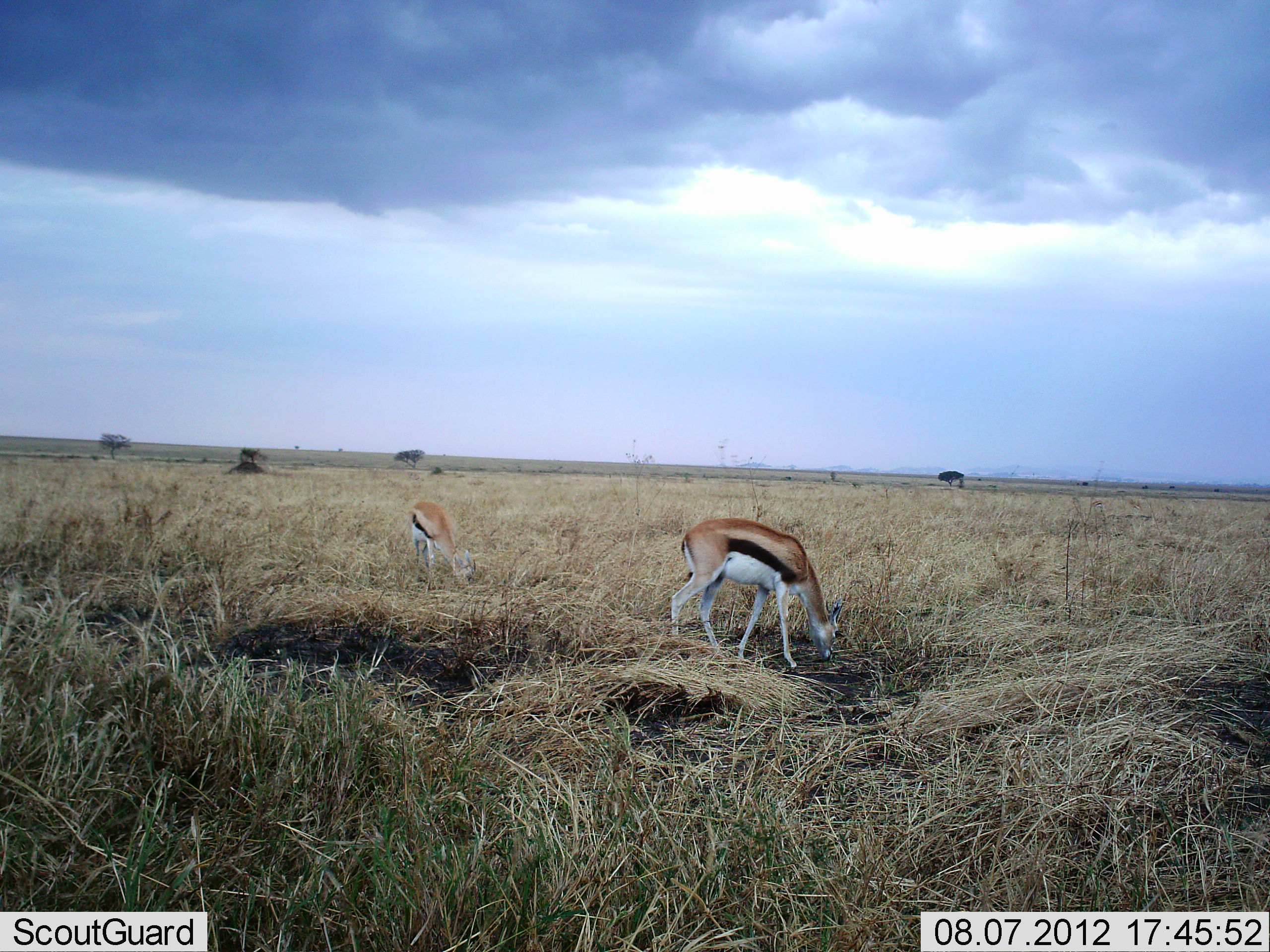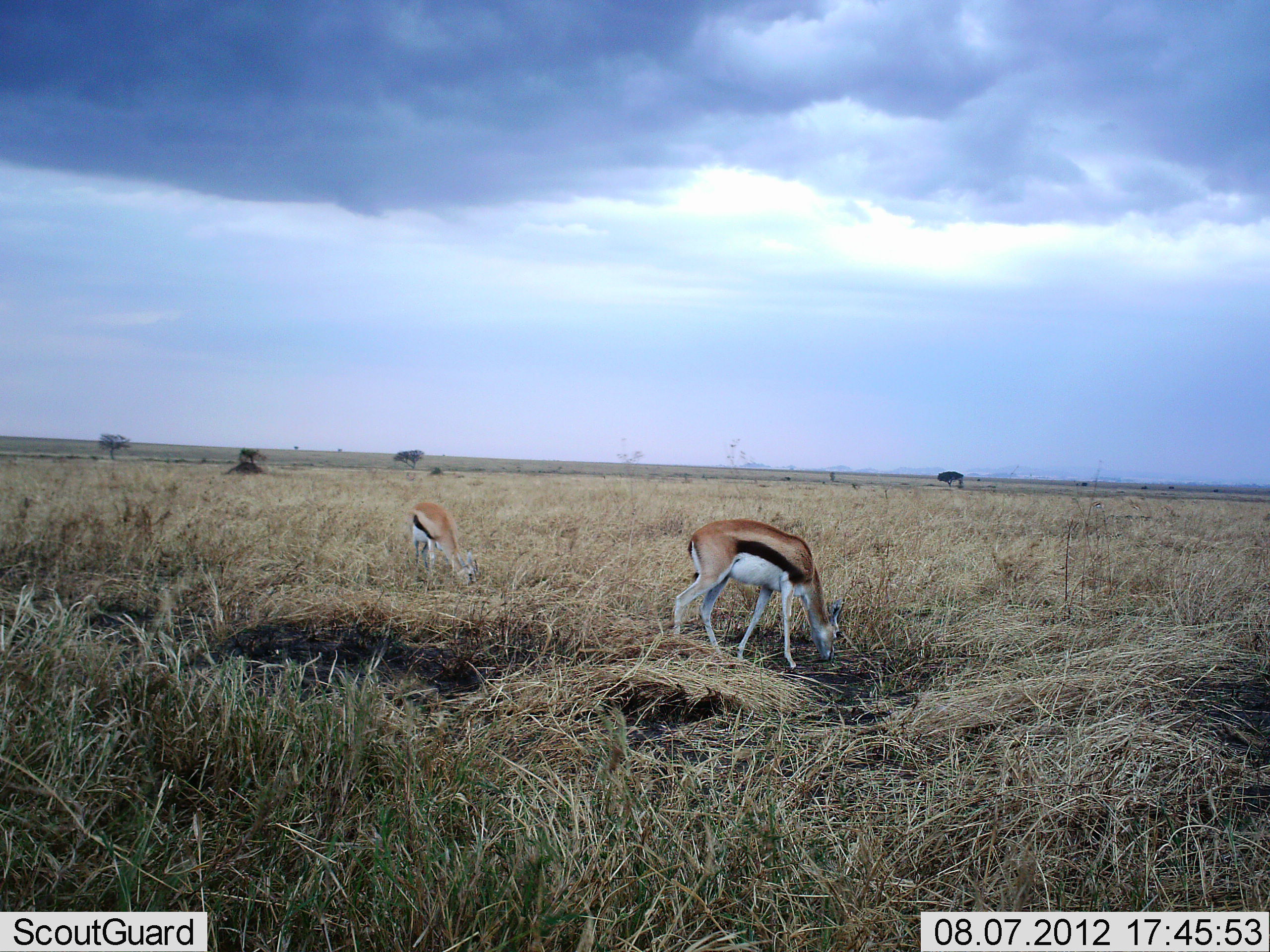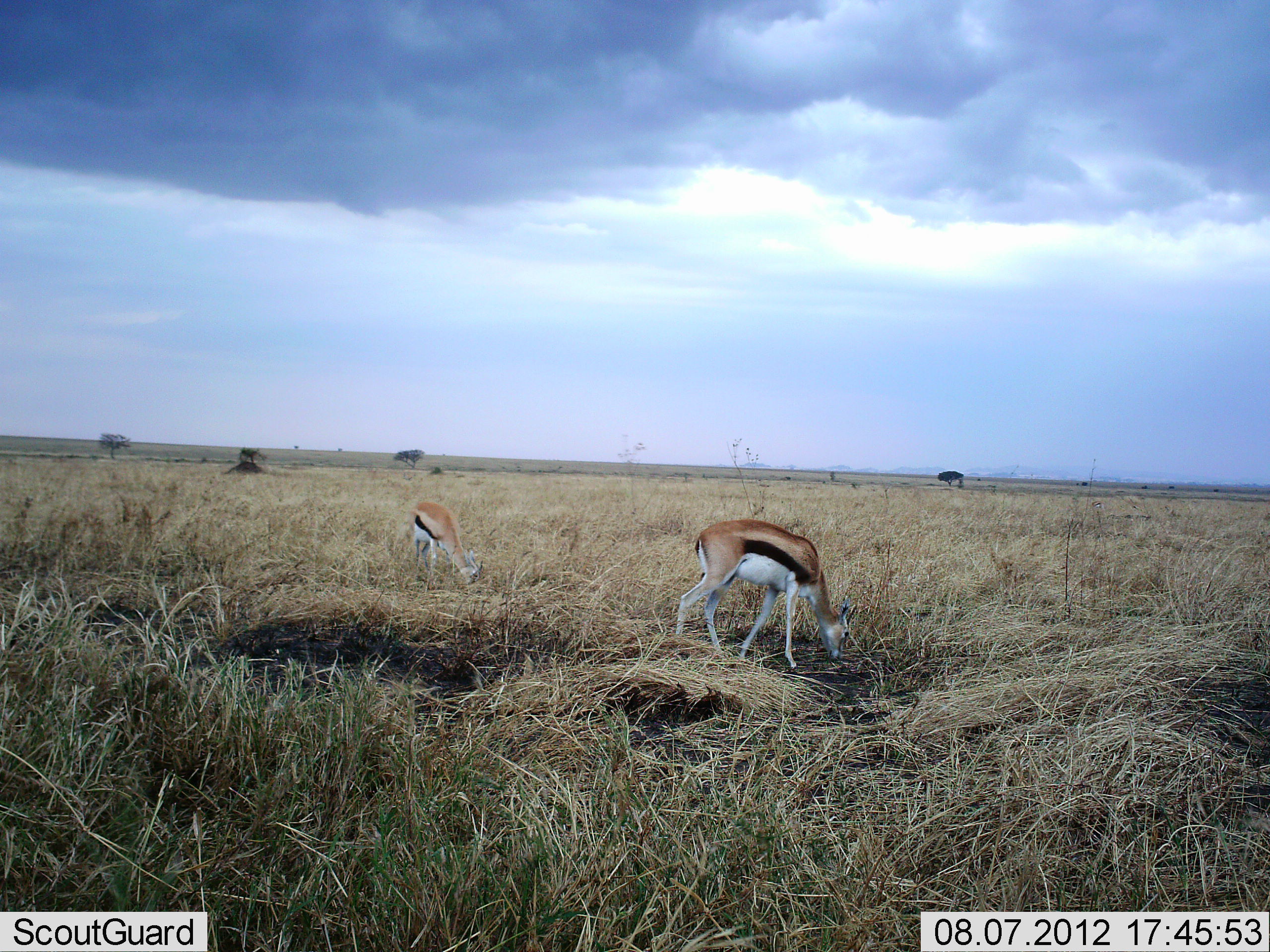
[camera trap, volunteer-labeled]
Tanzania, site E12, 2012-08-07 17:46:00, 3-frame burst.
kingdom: Animalia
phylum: Chordata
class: Mammalia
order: Artiodactyla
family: Bovidae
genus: Eudorcas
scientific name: Eudorcas thomsonii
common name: thomson's gazelle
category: gazellethomsons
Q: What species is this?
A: Gazellethomsons (thomson's gazelle) (Eudorcas thomsonii).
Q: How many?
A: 2.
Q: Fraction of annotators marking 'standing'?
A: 20%.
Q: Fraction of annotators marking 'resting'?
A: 0%.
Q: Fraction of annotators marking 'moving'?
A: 0%.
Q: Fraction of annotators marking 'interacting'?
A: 0%.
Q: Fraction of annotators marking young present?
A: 0%.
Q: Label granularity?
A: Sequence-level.